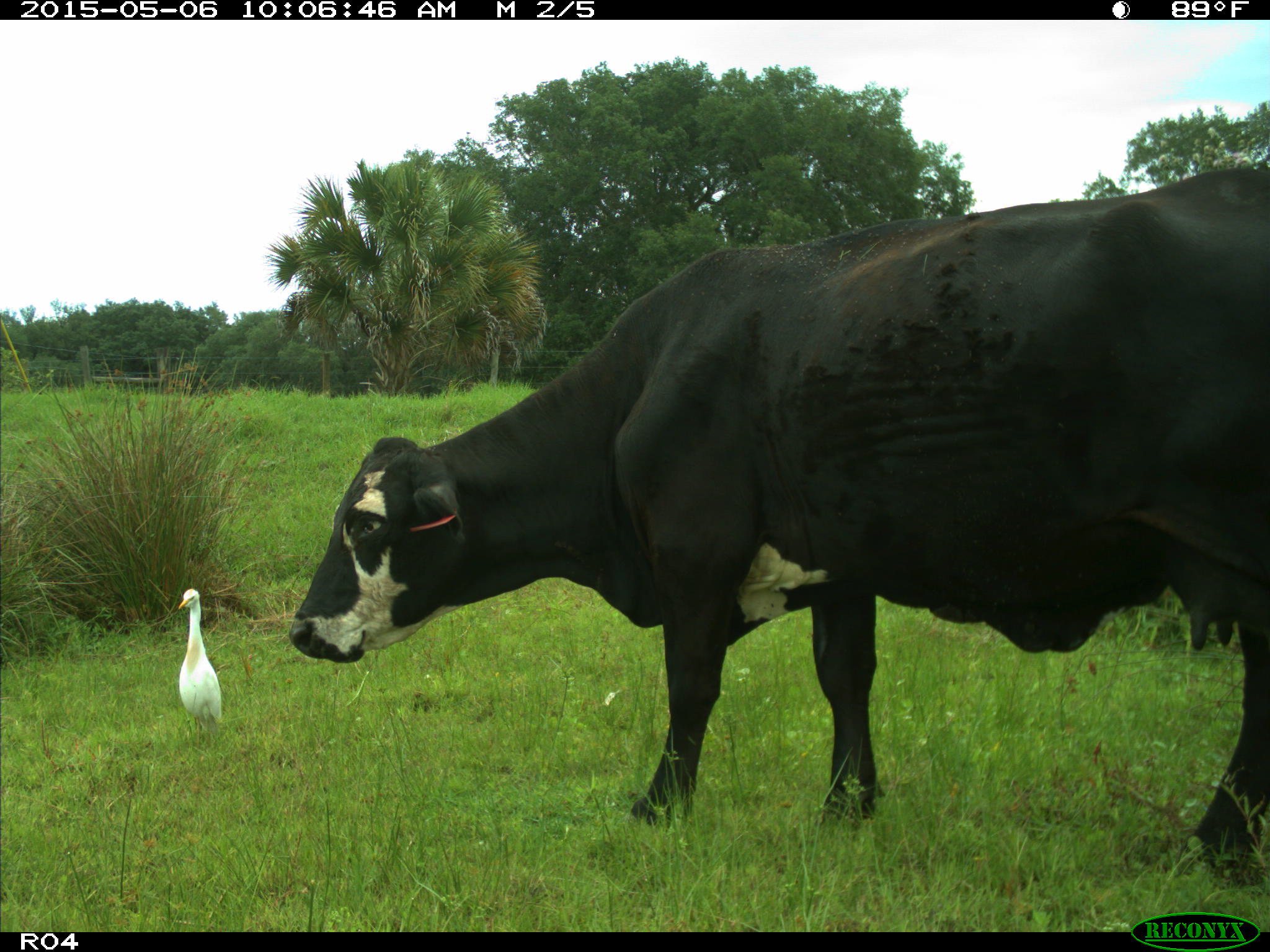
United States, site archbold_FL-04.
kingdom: Animalia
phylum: Chordata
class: Mammalia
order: Artiodactyla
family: Bovidae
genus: Bos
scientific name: Bos taurus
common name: domestic cow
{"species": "Bos taurus (domestic cow)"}